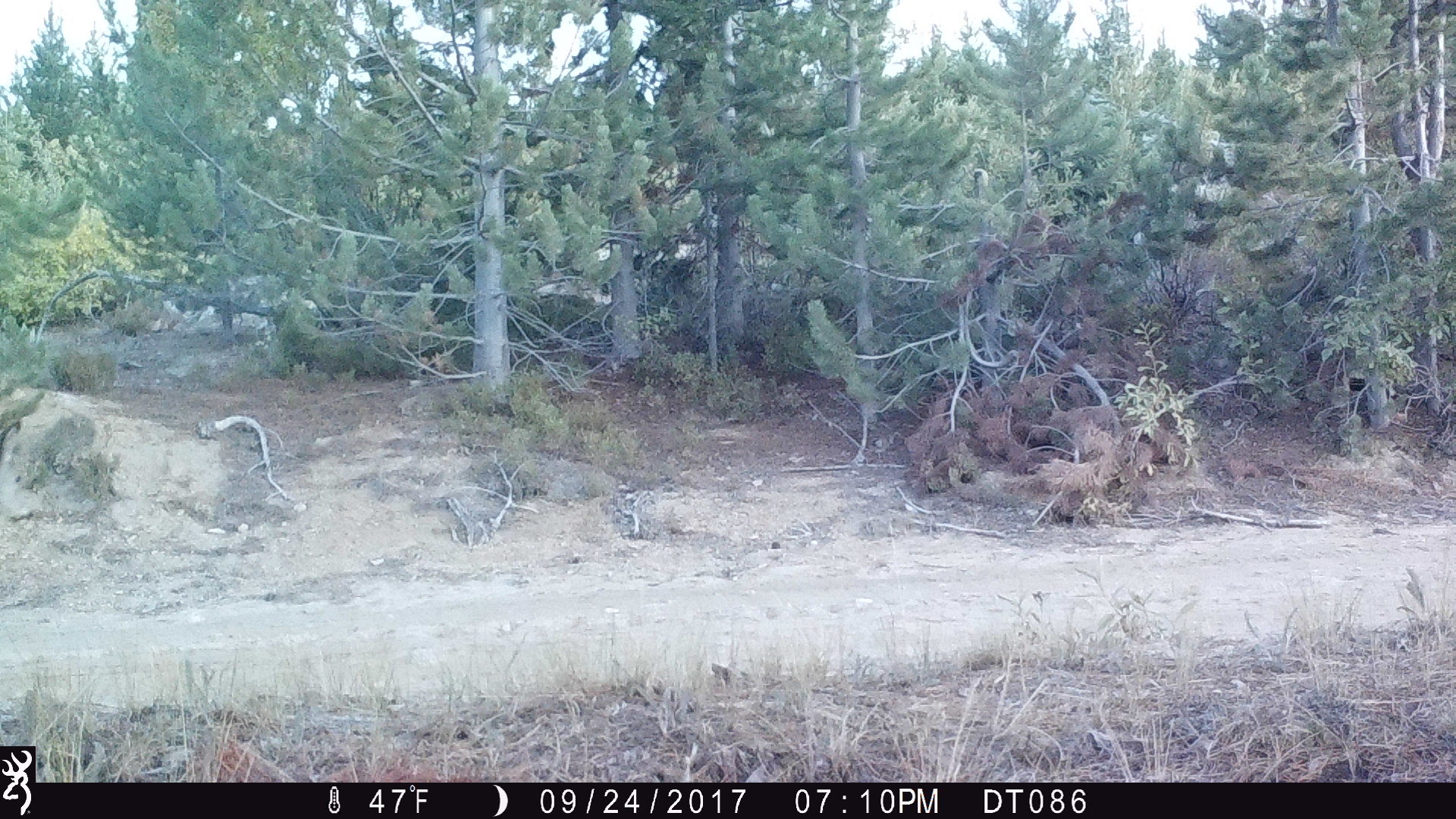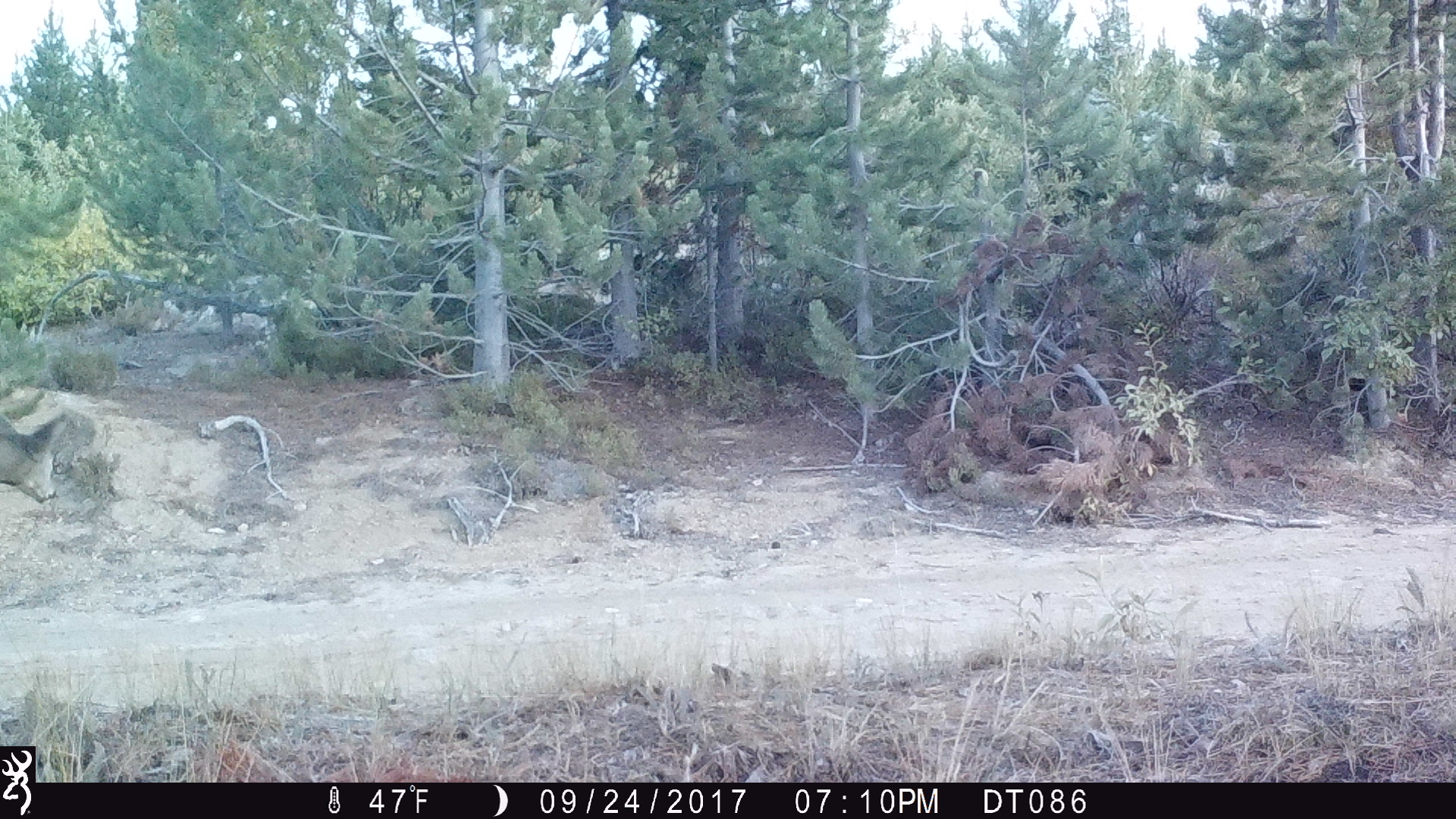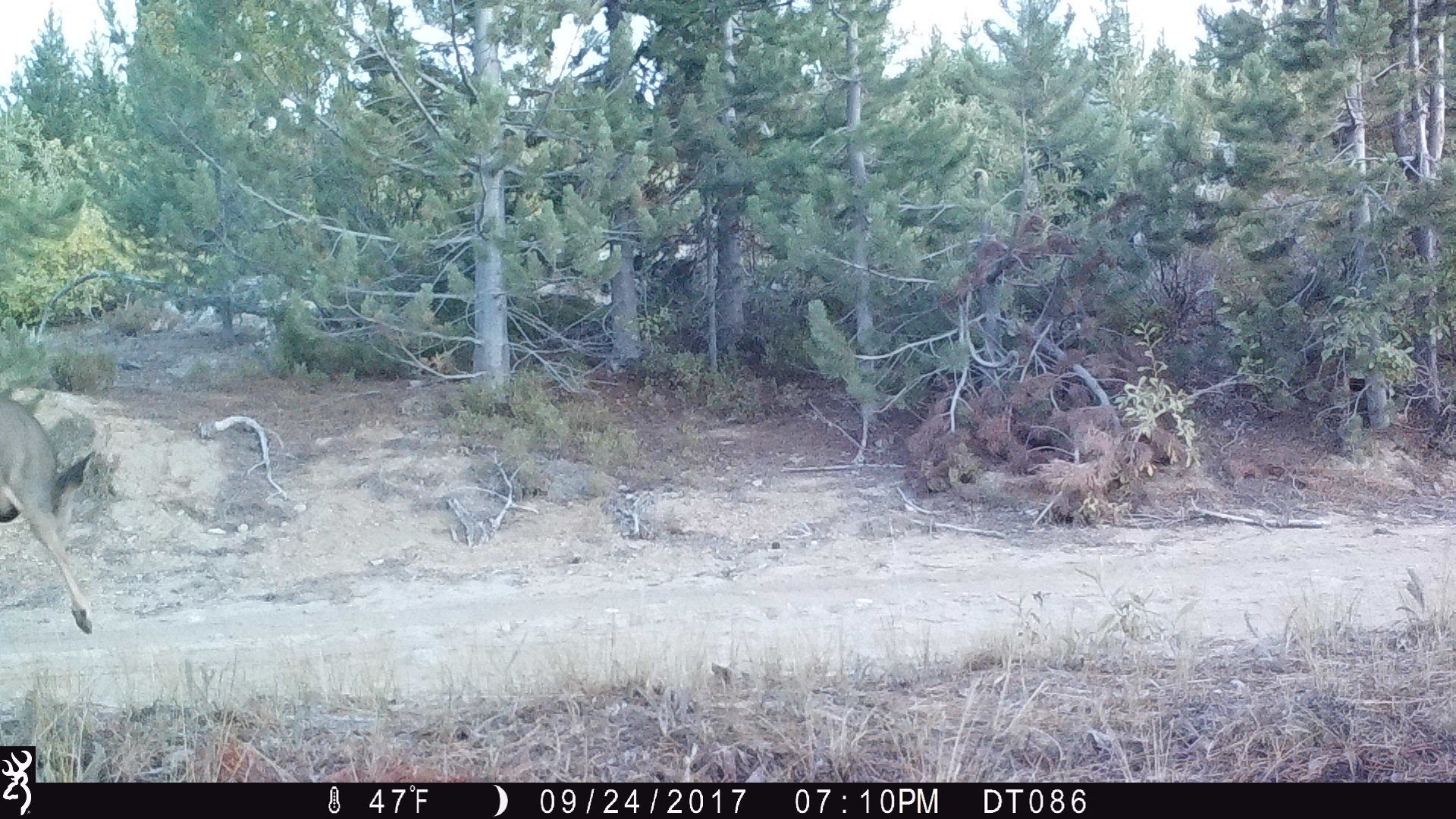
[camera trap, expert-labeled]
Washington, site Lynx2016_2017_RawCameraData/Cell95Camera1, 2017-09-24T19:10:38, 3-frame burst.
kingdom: Animalia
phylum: Chordata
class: Mammalia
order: Artiodactyla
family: Cervidae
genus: Odocoileus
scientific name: Odocoileus hemionus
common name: mule deer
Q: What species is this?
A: Odocoileus hemionus (mule deer).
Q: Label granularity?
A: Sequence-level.